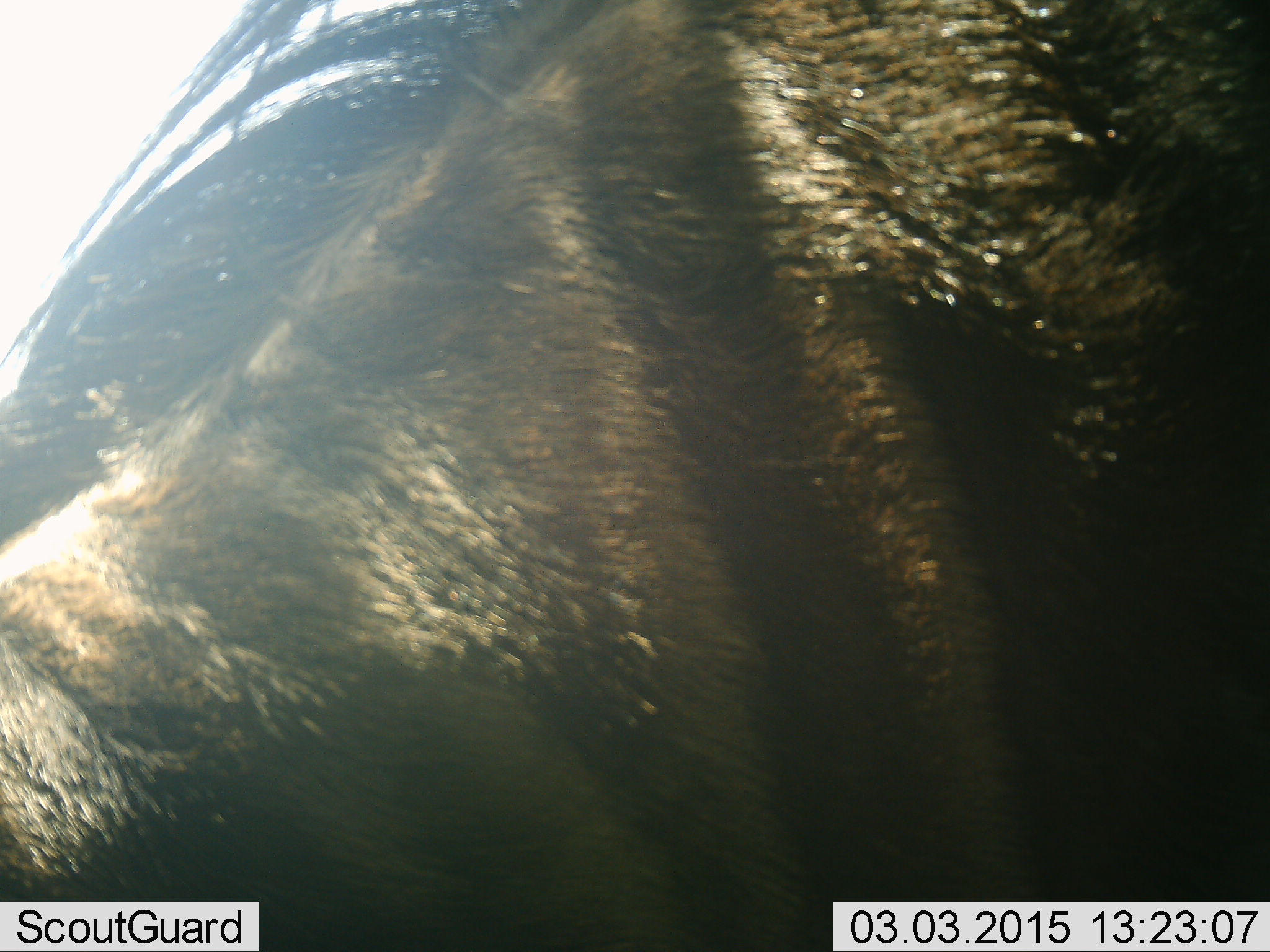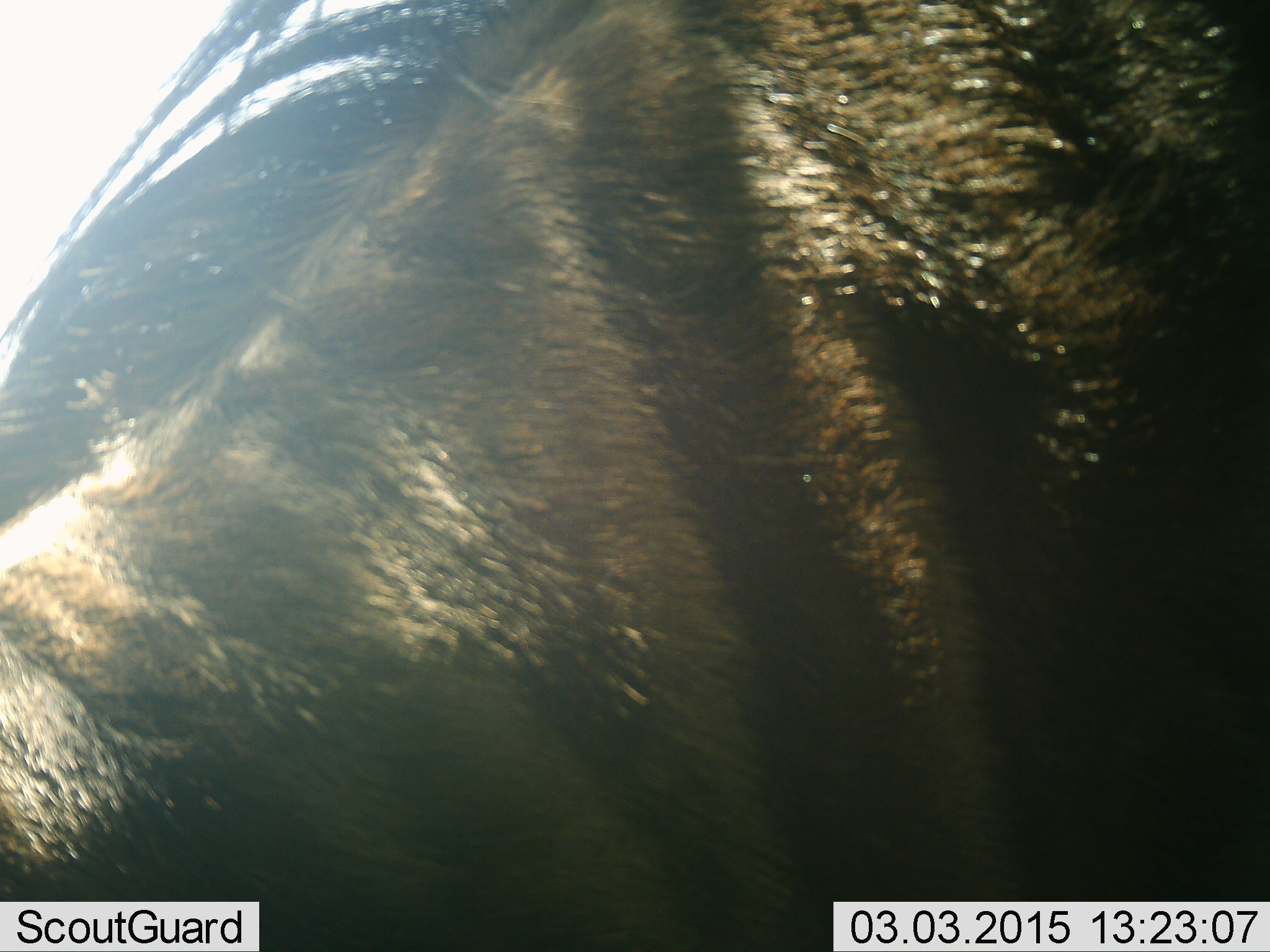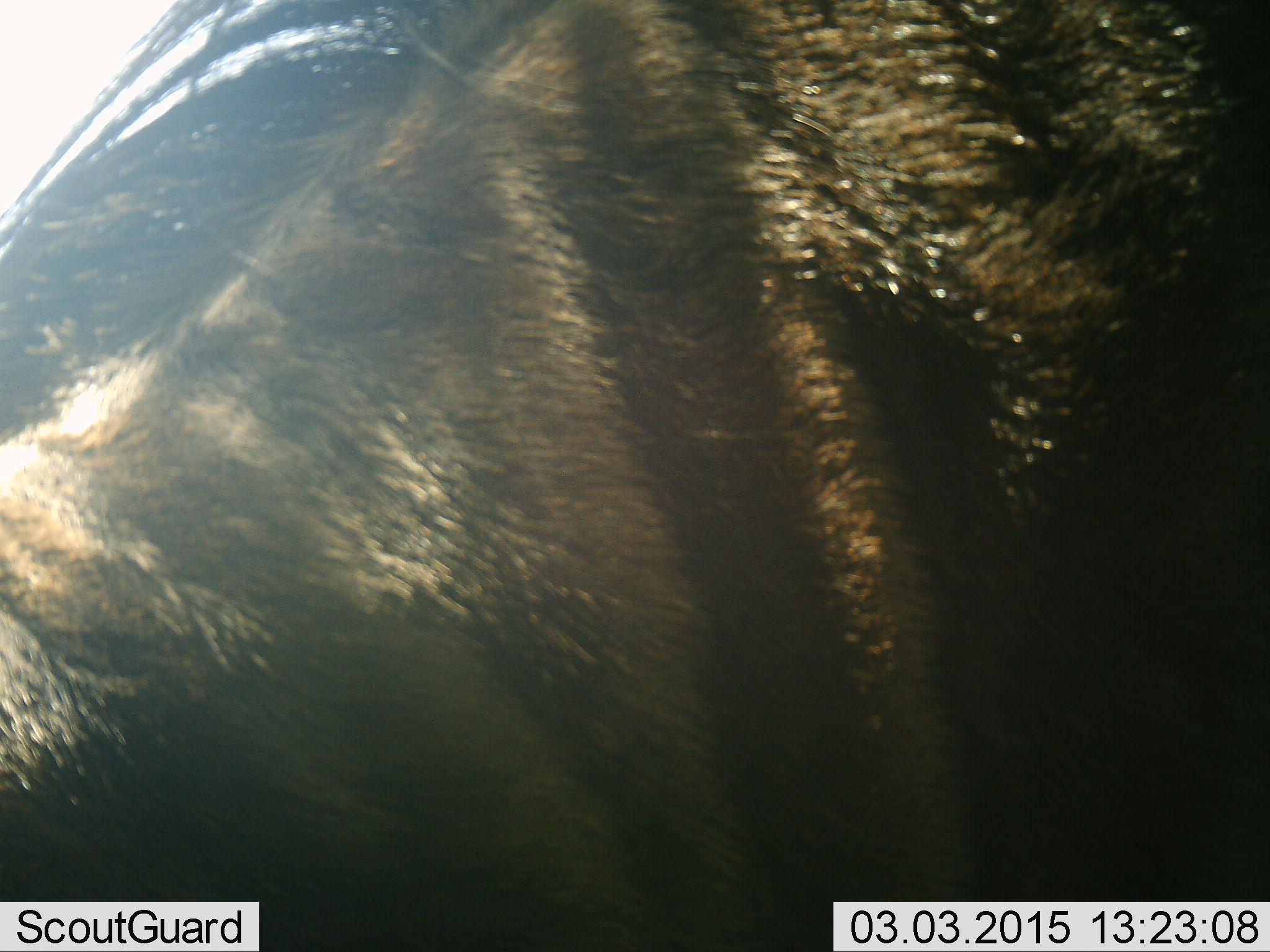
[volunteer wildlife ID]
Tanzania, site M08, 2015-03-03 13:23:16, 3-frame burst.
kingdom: Animalia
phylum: Chordata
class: Mammalia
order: Artiodactyla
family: Bovidae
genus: Connochaetes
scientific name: Connochaetes taurinus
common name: blue wildebeest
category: wildebeest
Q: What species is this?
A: Wildebeest (blue wildebeest) (Connochaetes taurinus).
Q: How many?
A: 1.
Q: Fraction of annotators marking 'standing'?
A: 60%.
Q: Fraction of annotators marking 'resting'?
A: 10%.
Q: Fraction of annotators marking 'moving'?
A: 10%.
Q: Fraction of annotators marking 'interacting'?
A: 0%.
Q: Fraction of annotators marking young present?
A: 0%.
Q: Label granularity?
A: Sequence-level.